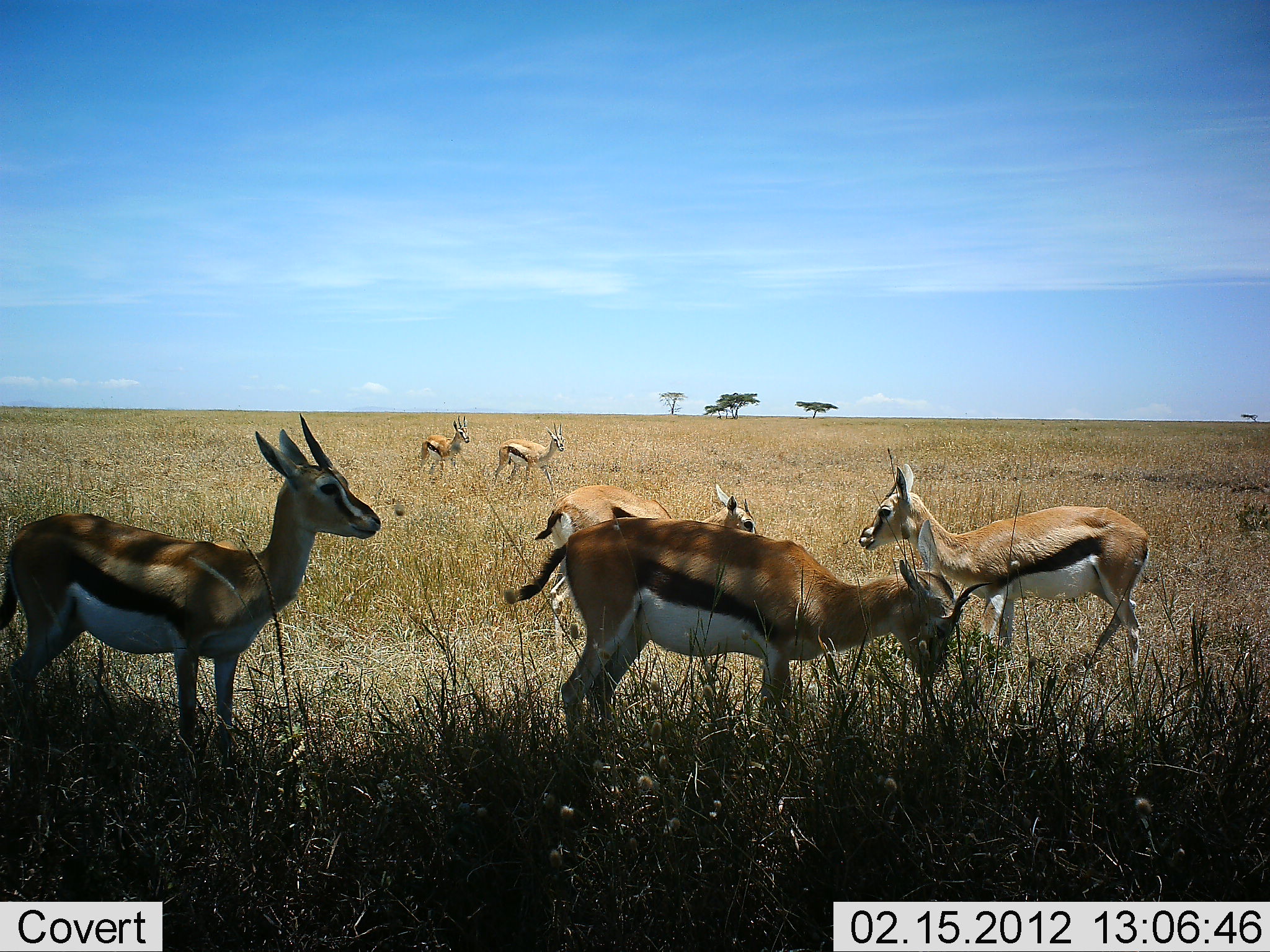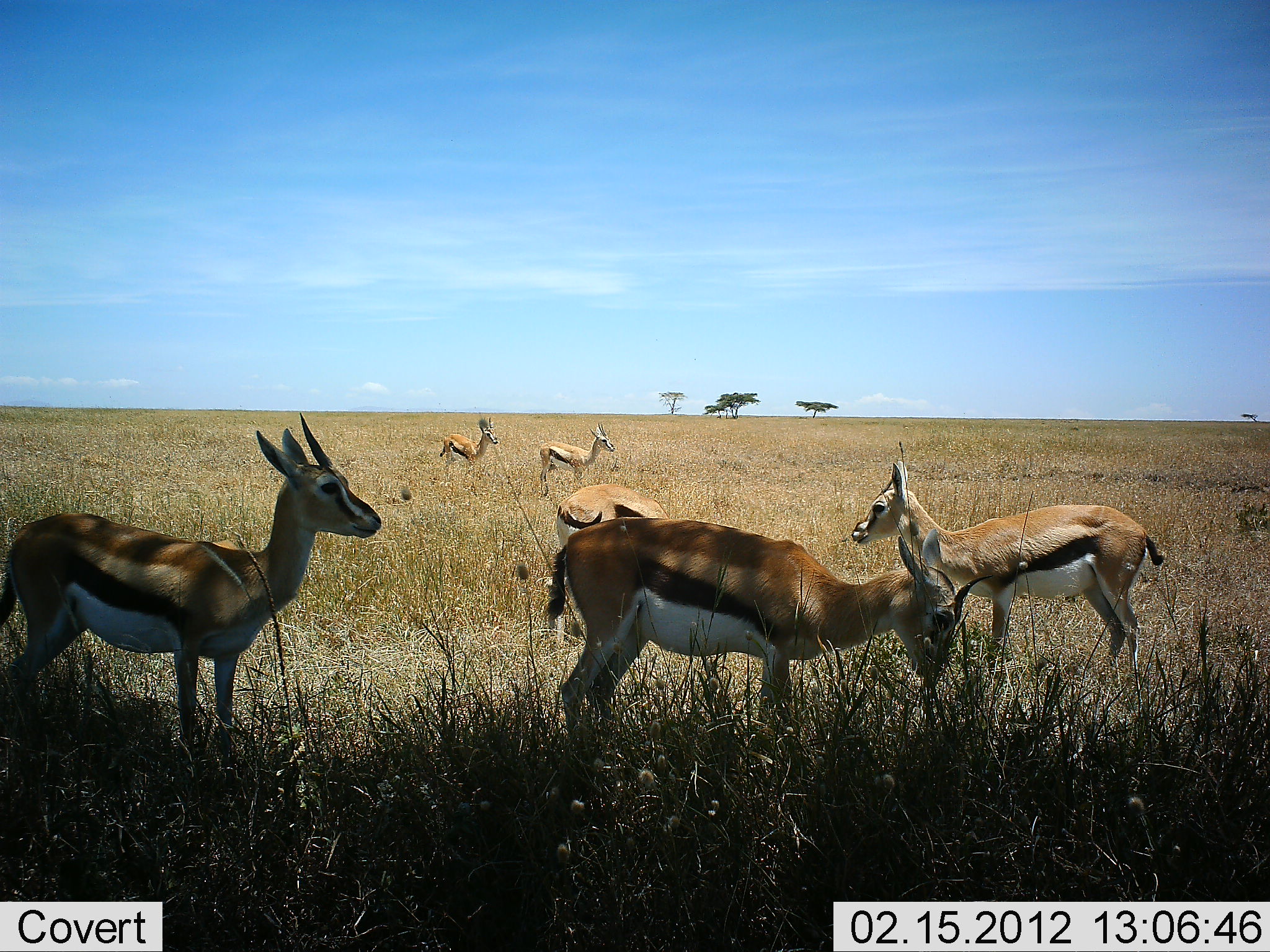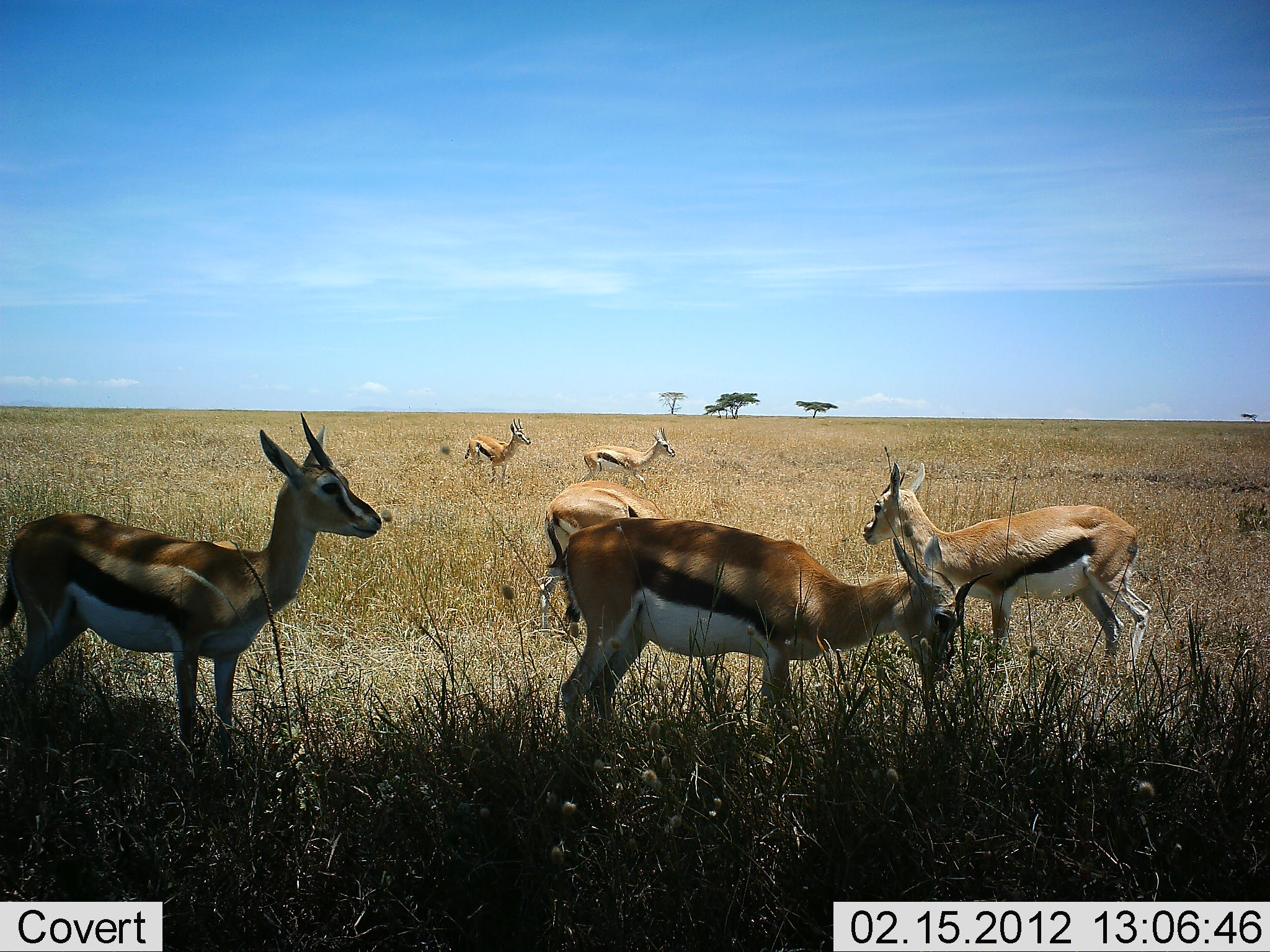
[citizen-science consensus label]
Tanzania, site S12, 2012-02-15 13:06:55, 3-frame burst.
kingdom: Animalia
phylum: Chordata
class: Mammalia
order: Artiodactyla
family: Bovidae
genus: Eudorcas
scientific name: Eudorcas thomsonii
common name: thomson's gazelle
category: gazellethomsons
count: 6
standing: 83%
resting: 3%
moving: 41%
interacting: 3%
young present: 10%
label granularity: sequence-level